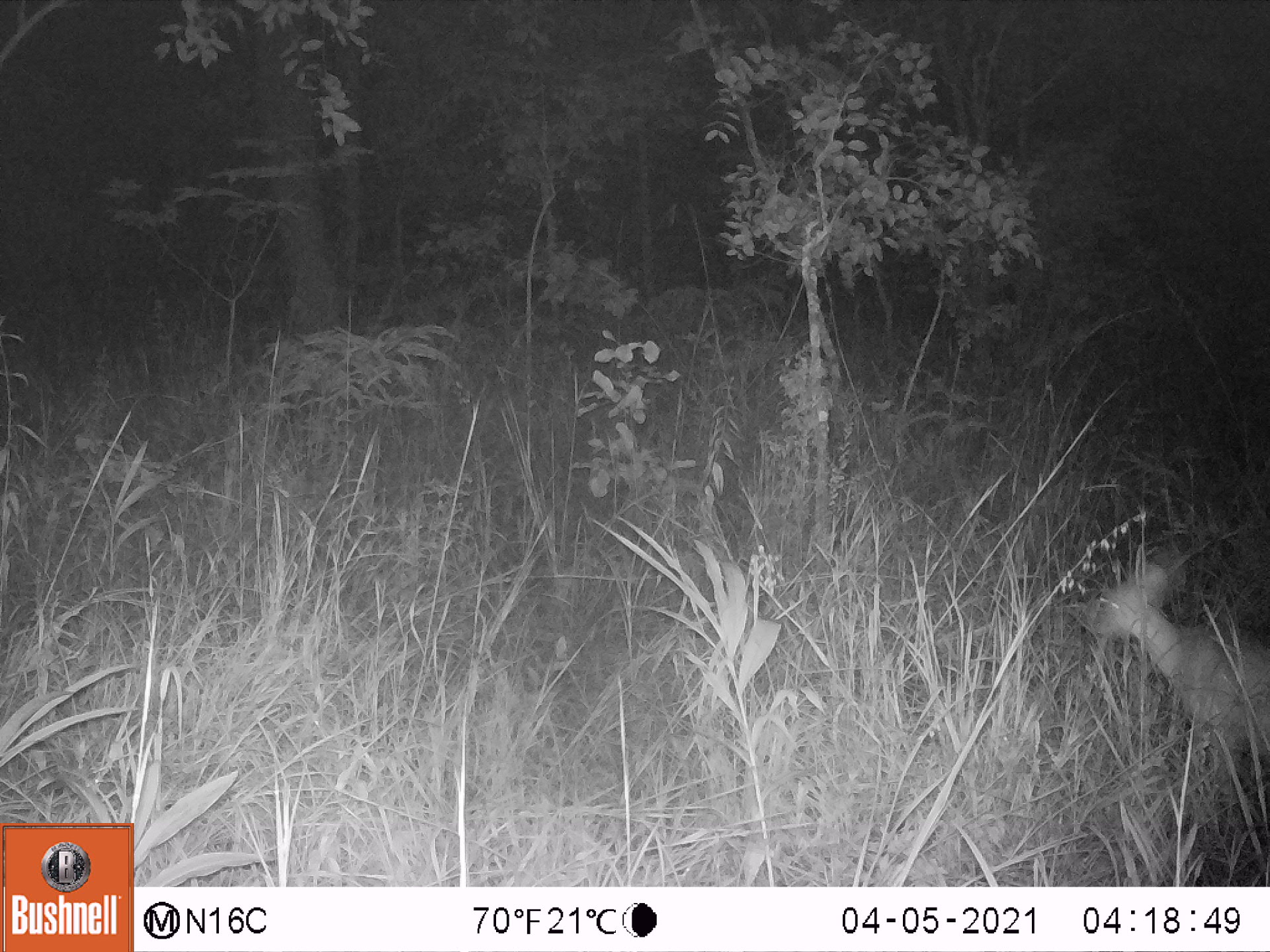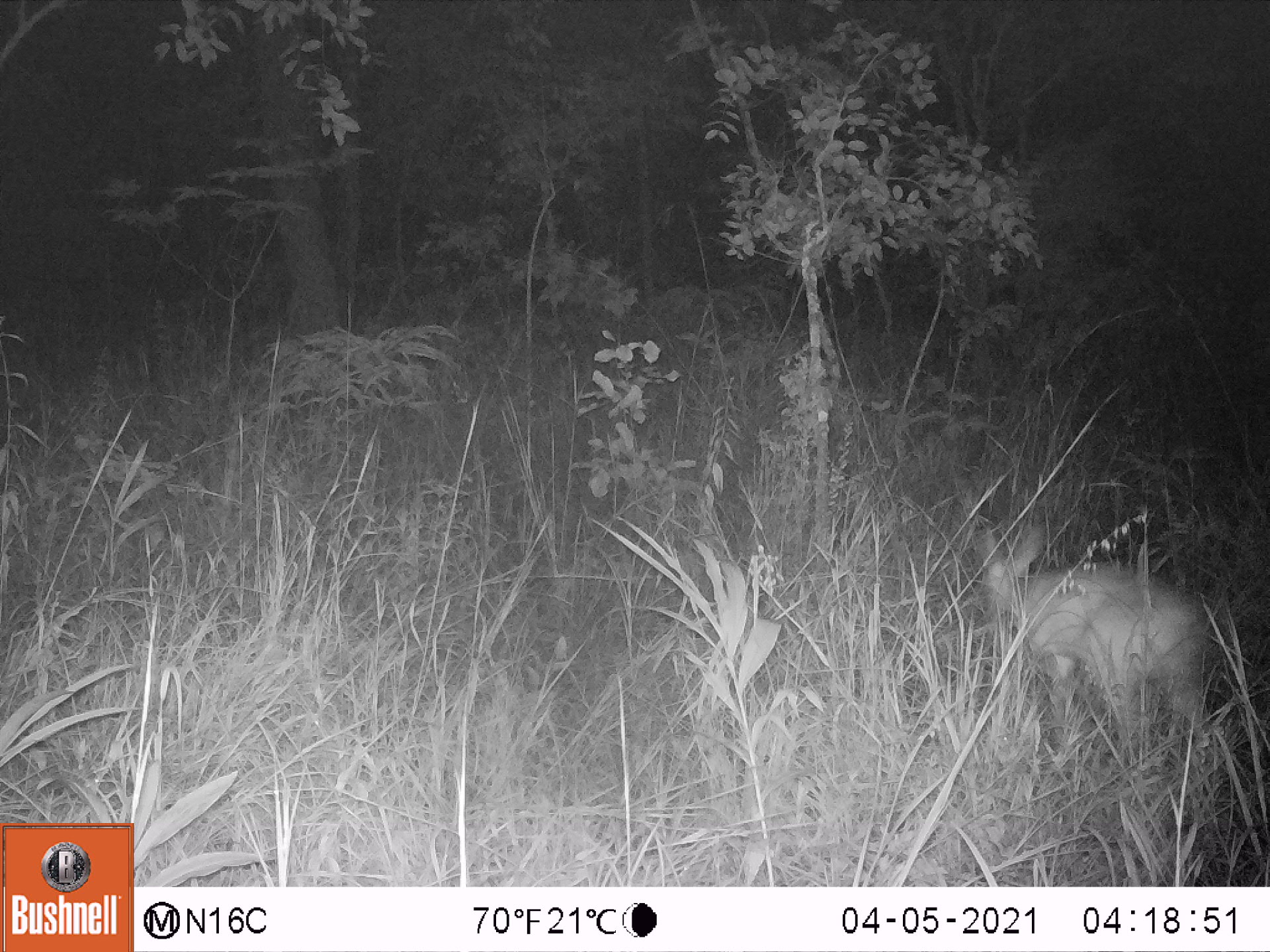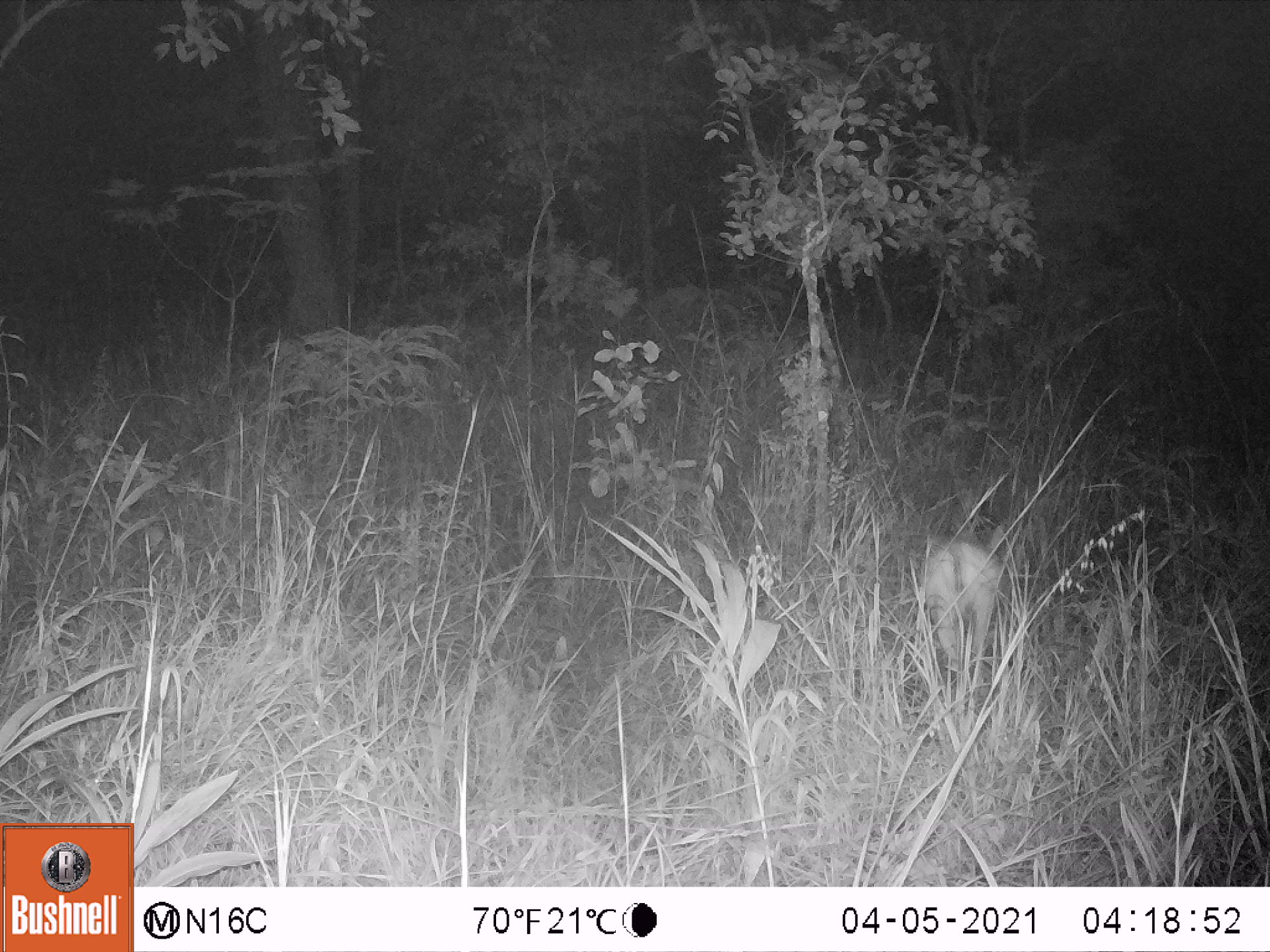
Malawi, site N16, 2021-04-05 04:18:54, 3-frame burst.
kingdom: Animalia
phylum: Chordata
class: Mammalia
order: Artiodactyla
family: Bovidae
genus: Sylvicapra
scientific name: Sylvicapra grimmia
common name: common duiker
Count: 1.